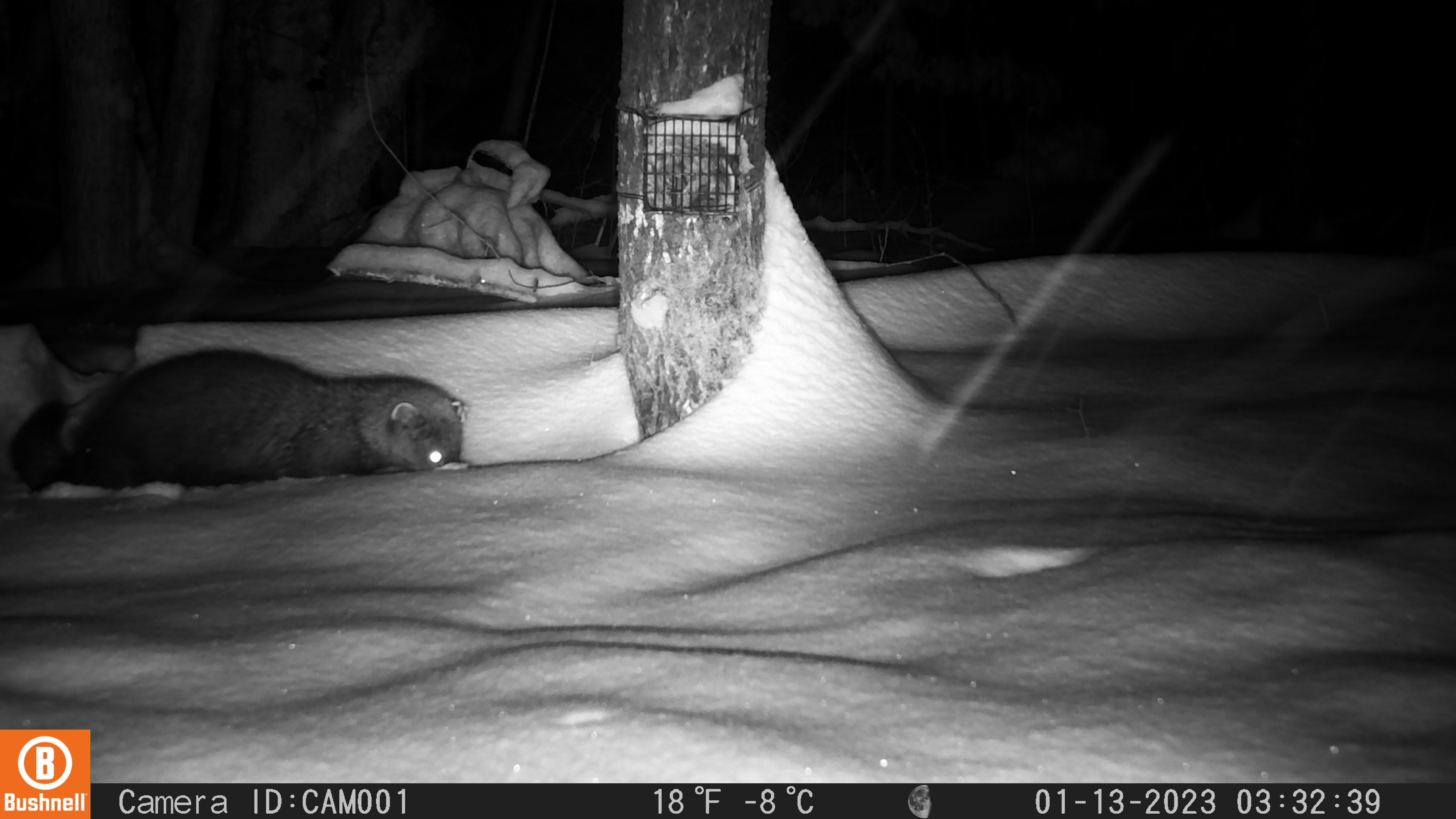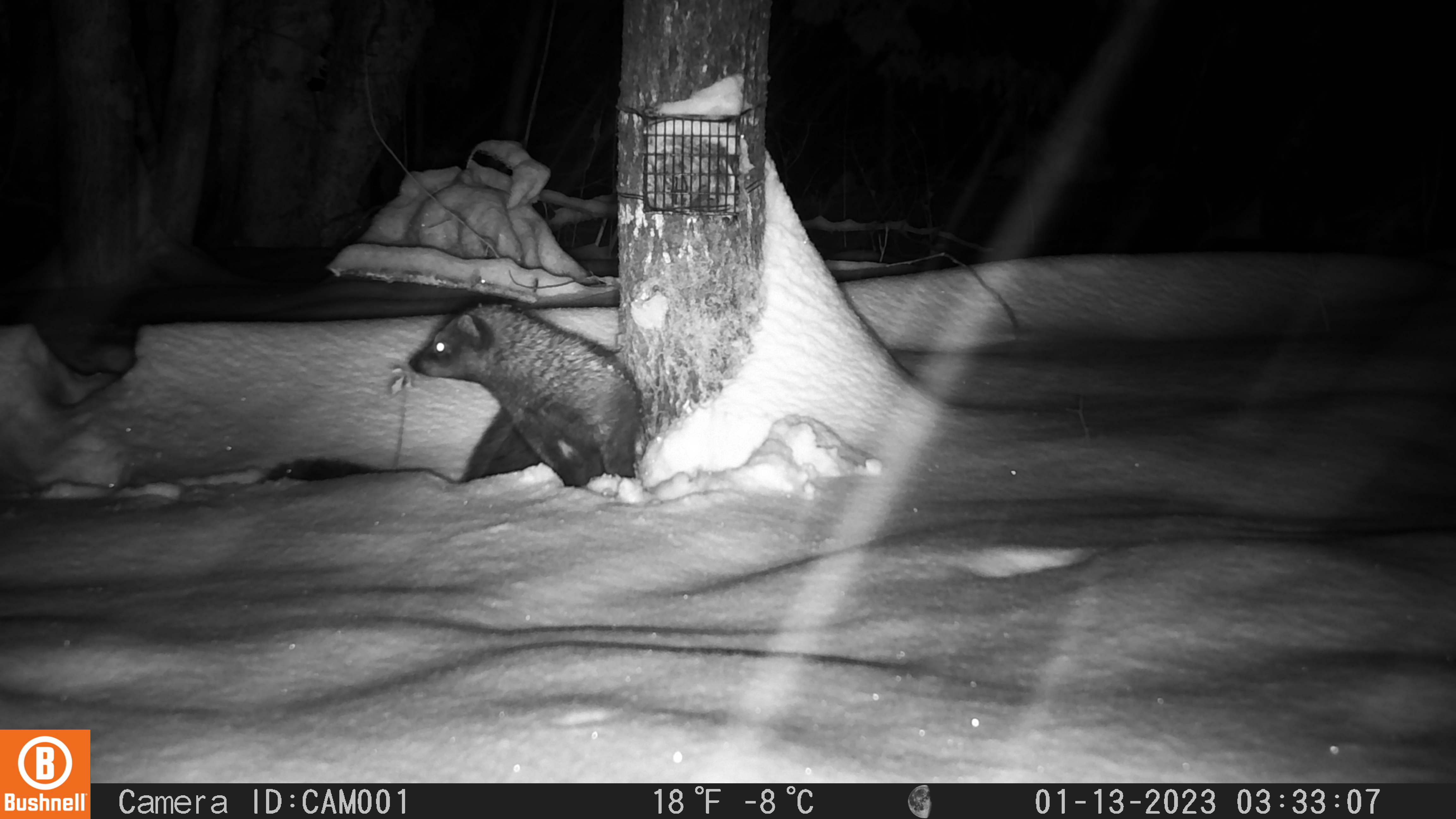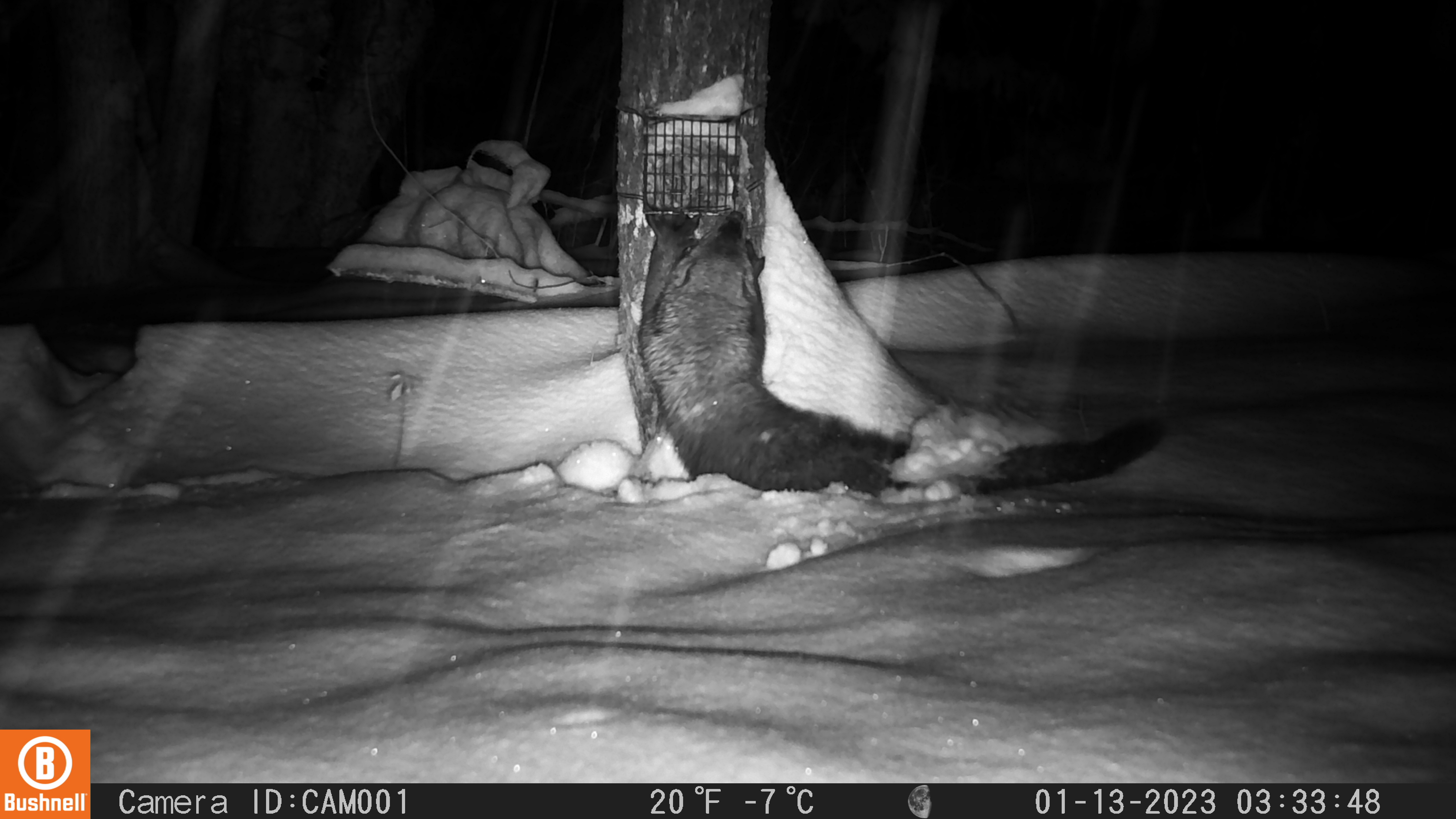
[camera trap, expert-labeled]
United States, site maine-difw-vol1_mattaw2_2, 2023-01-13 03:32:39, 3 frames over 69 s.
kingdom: Animalia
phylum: Chordata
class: Mammalia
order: Carnivora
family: Mustelidae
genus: Pekania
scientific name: Pekania pennanti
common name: fisher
Fisher (Pekania pennanti).